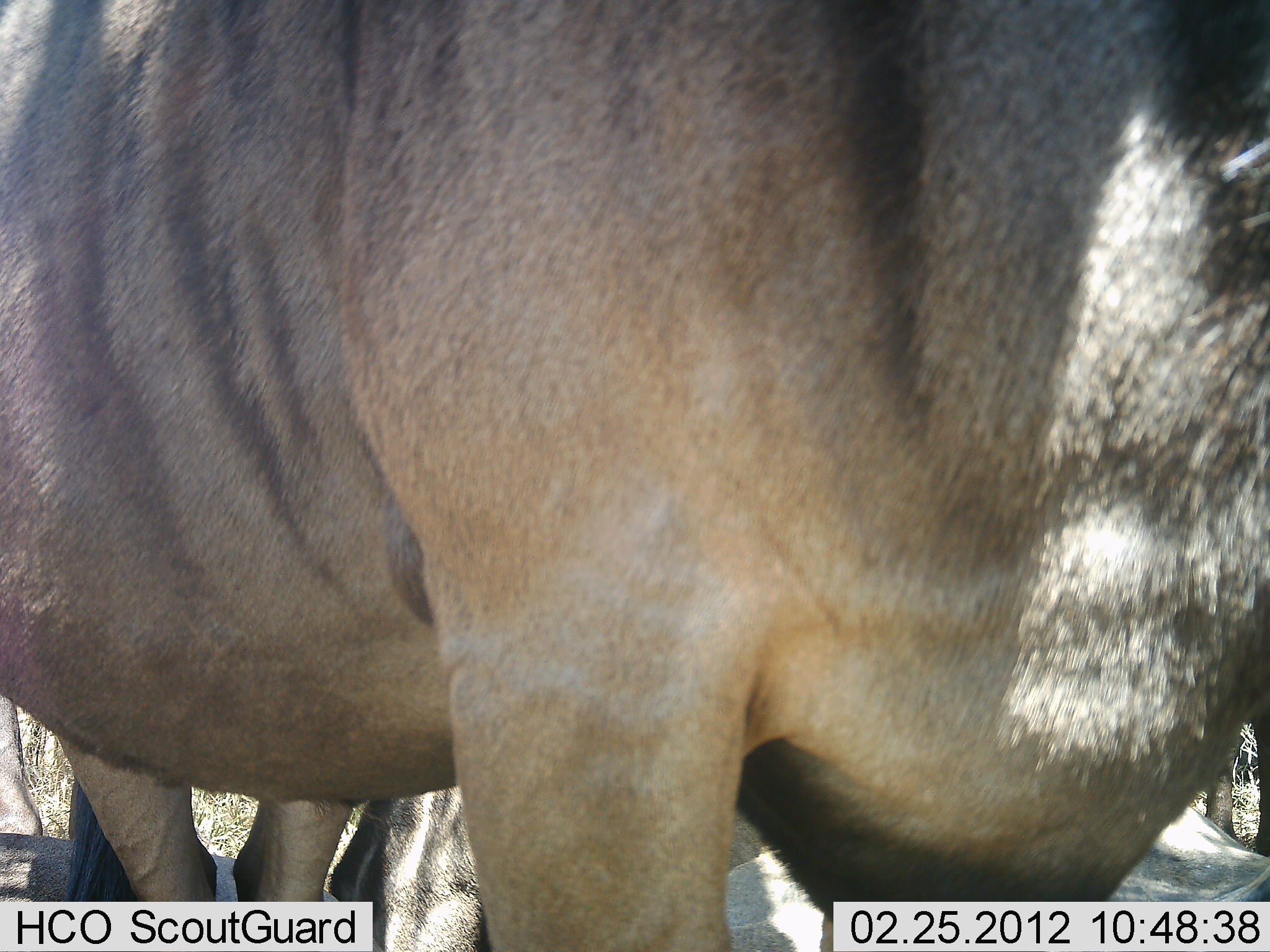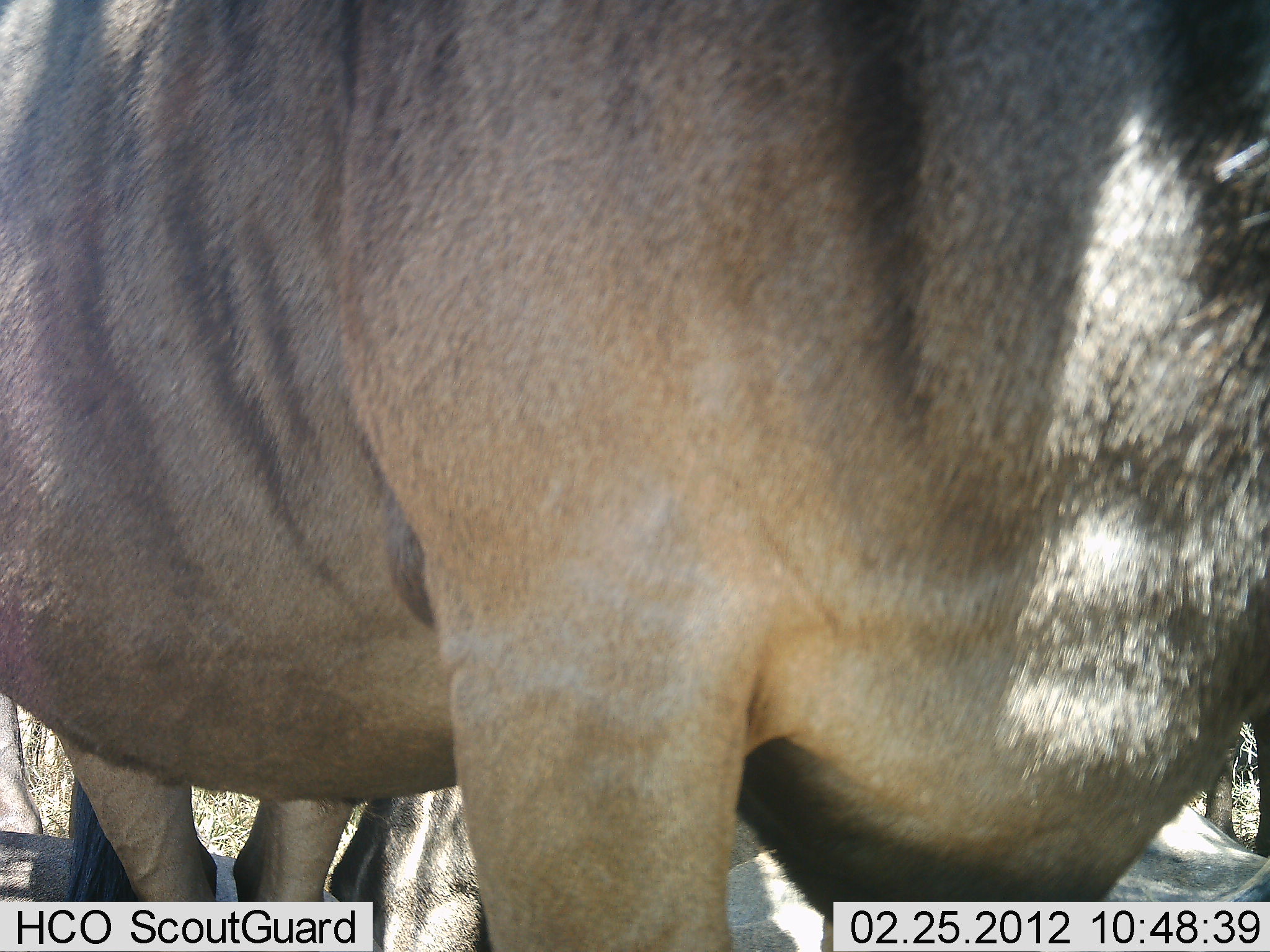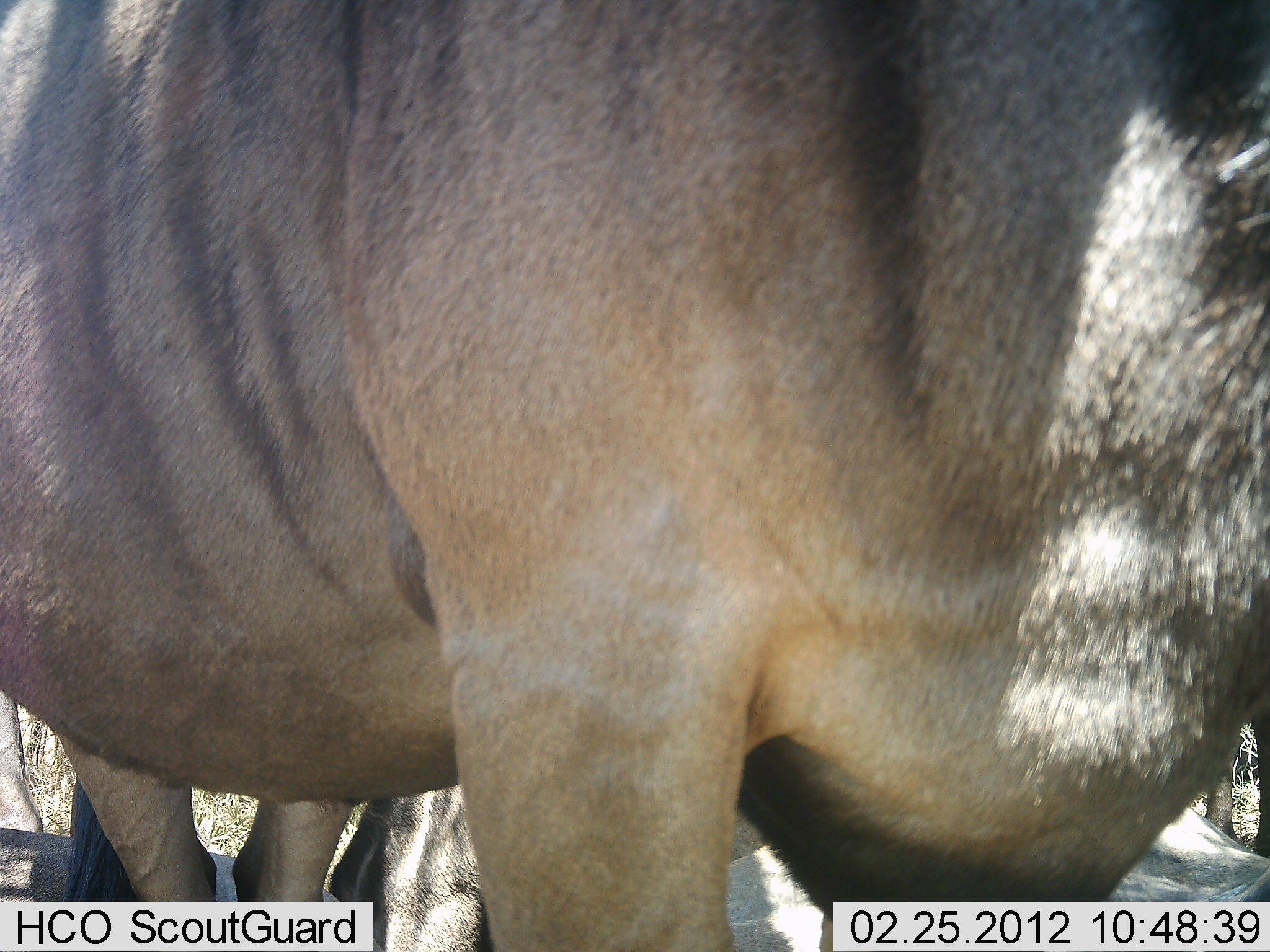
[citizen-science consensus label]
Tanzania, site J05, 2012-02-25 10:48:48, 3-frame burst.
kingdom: Animalia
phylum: Chordata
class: Mammalia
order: Artiodactyla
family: Bovidae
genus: Connochaetes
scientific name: Connochaetes taurinus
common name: blue wildebeest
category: wildebeest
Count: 1.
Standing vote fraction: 78%.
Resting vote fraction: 37%.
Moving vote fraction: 4%.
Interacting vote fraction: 0%.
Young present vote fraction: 0%.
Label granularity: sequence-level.